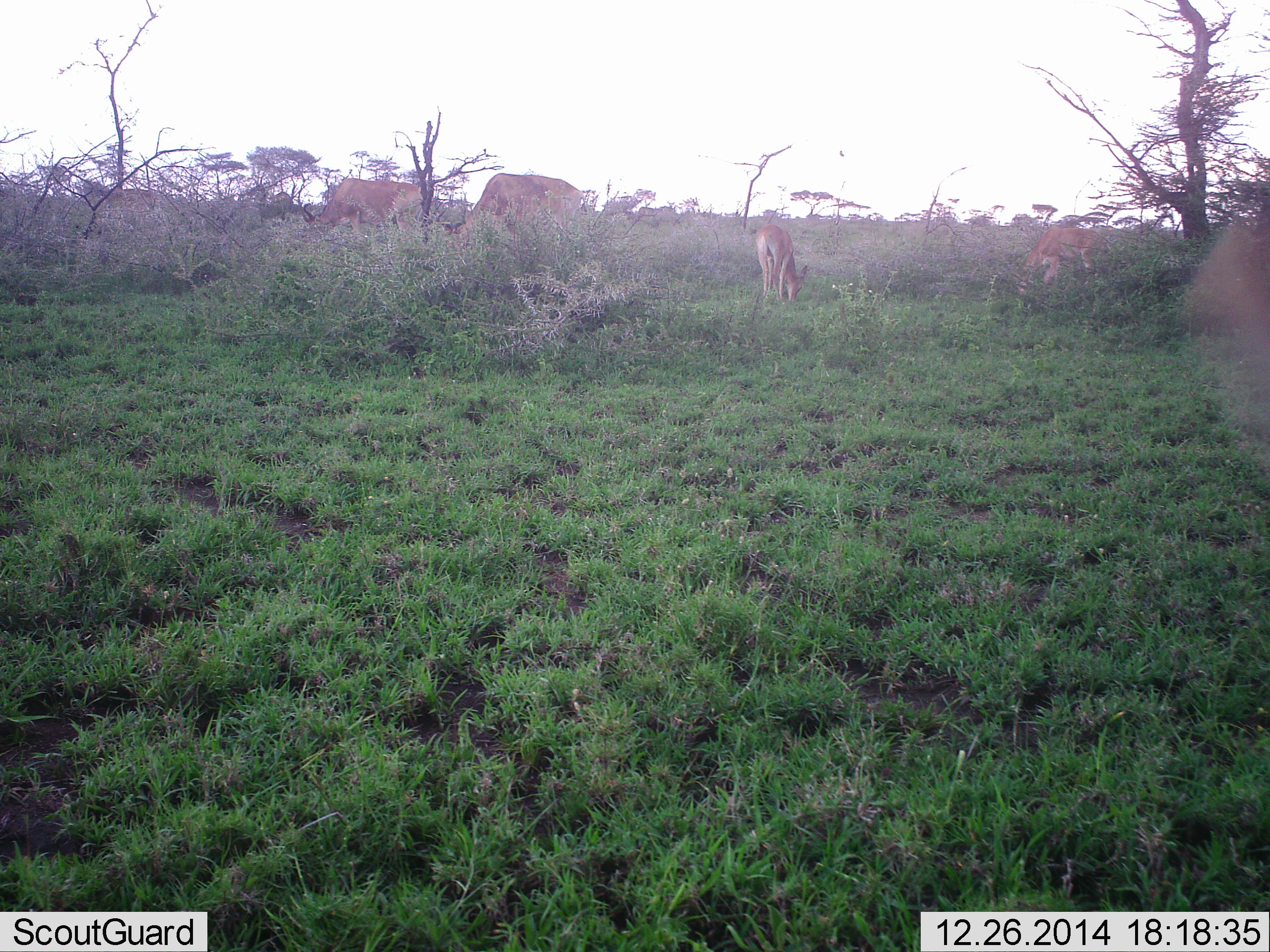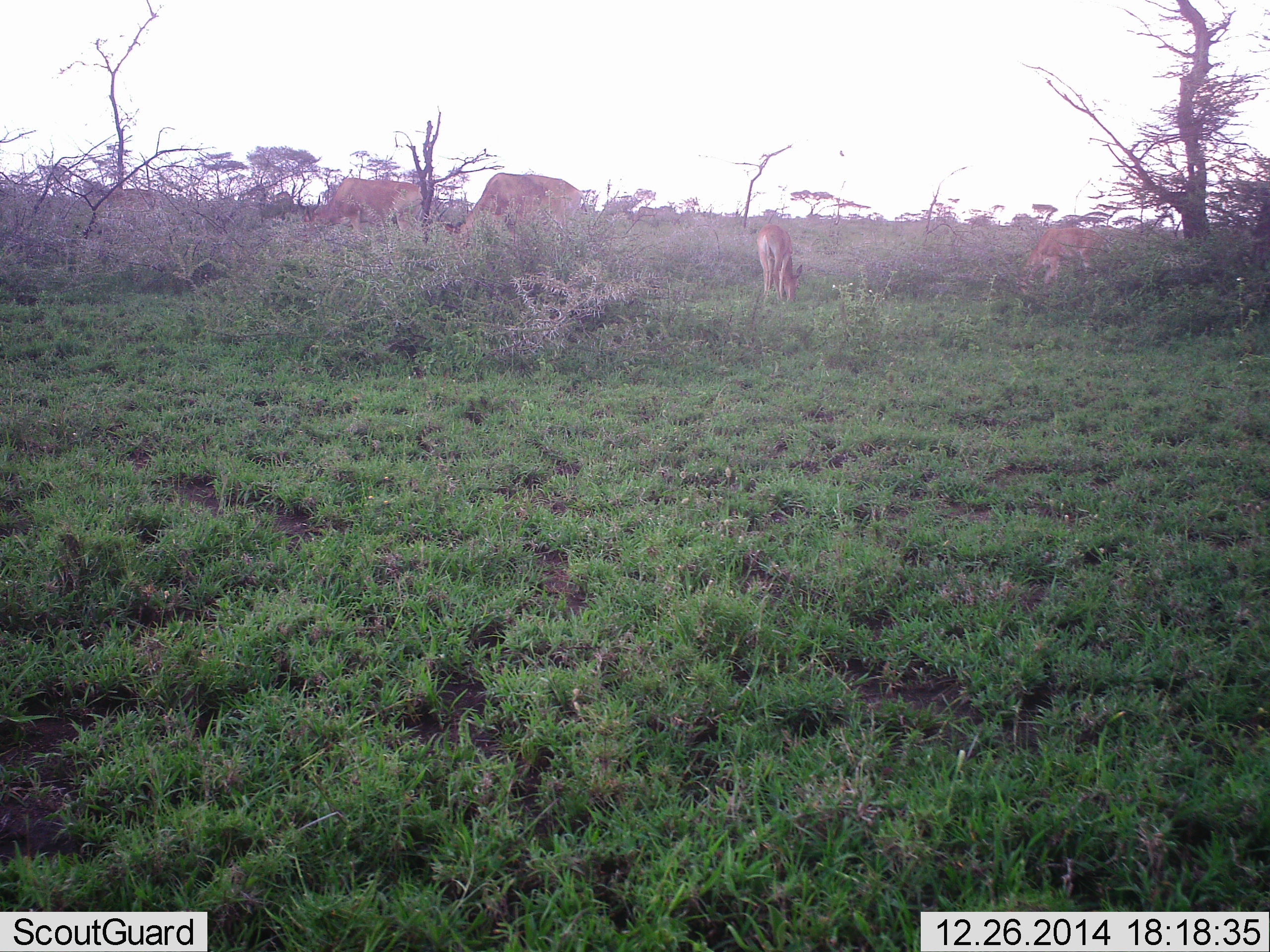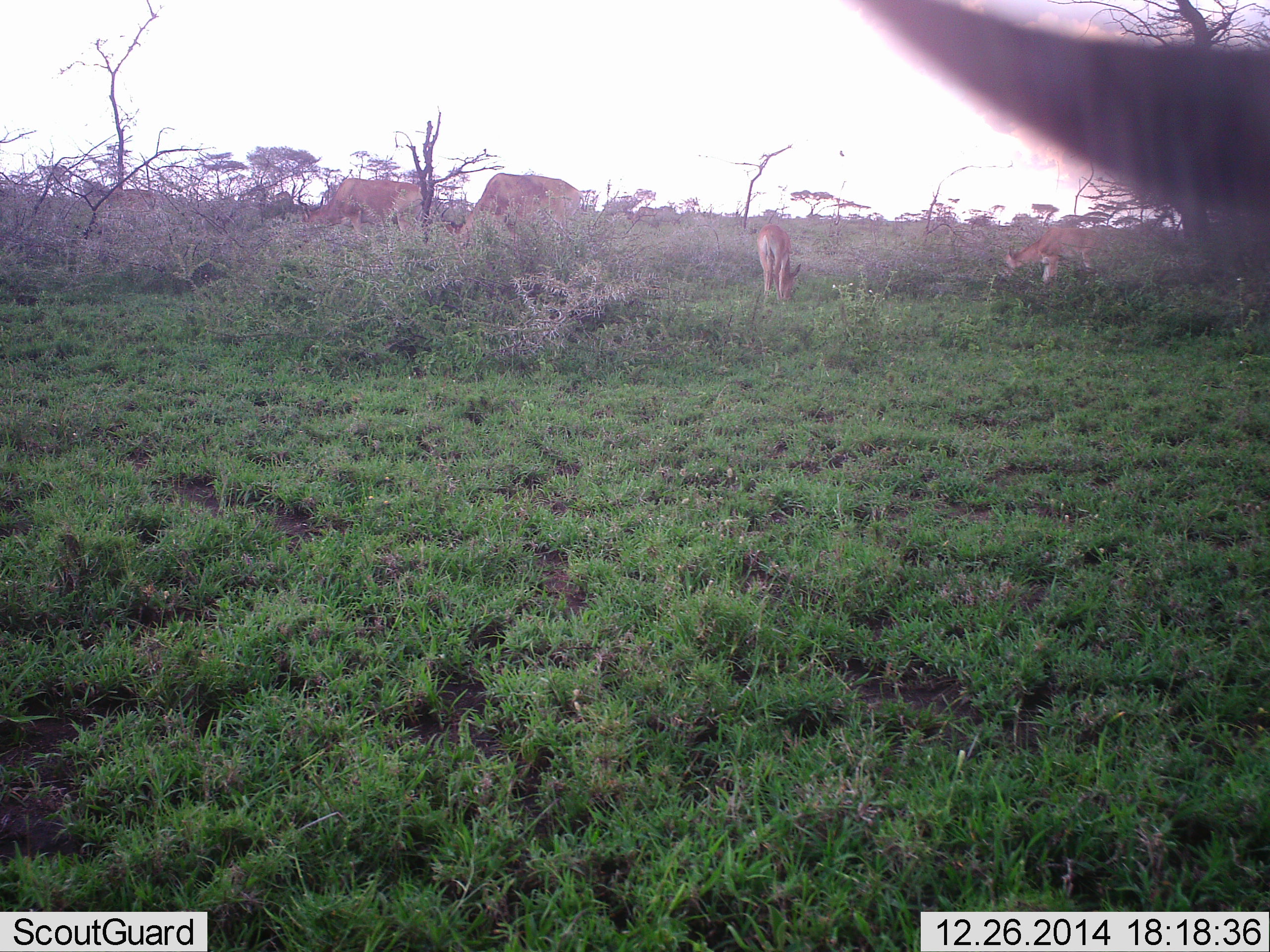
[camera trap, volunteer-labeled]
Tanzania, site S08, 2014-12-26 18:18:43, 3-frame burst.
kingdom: Animalia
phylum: Chordata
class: Mammalia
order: Artiodactyla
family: Bovidae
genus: Nanger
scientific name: Nanger granti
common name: grant's gazelle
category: gazellegrants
Gazellegrants (grant's gazelle) (Nanger granti), count 4. Behavior (volunteer vote fractions): standing 22%, resting 0%, moving 11%, interacting 11%. Young present (vote fraction): 0%. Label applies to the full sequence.